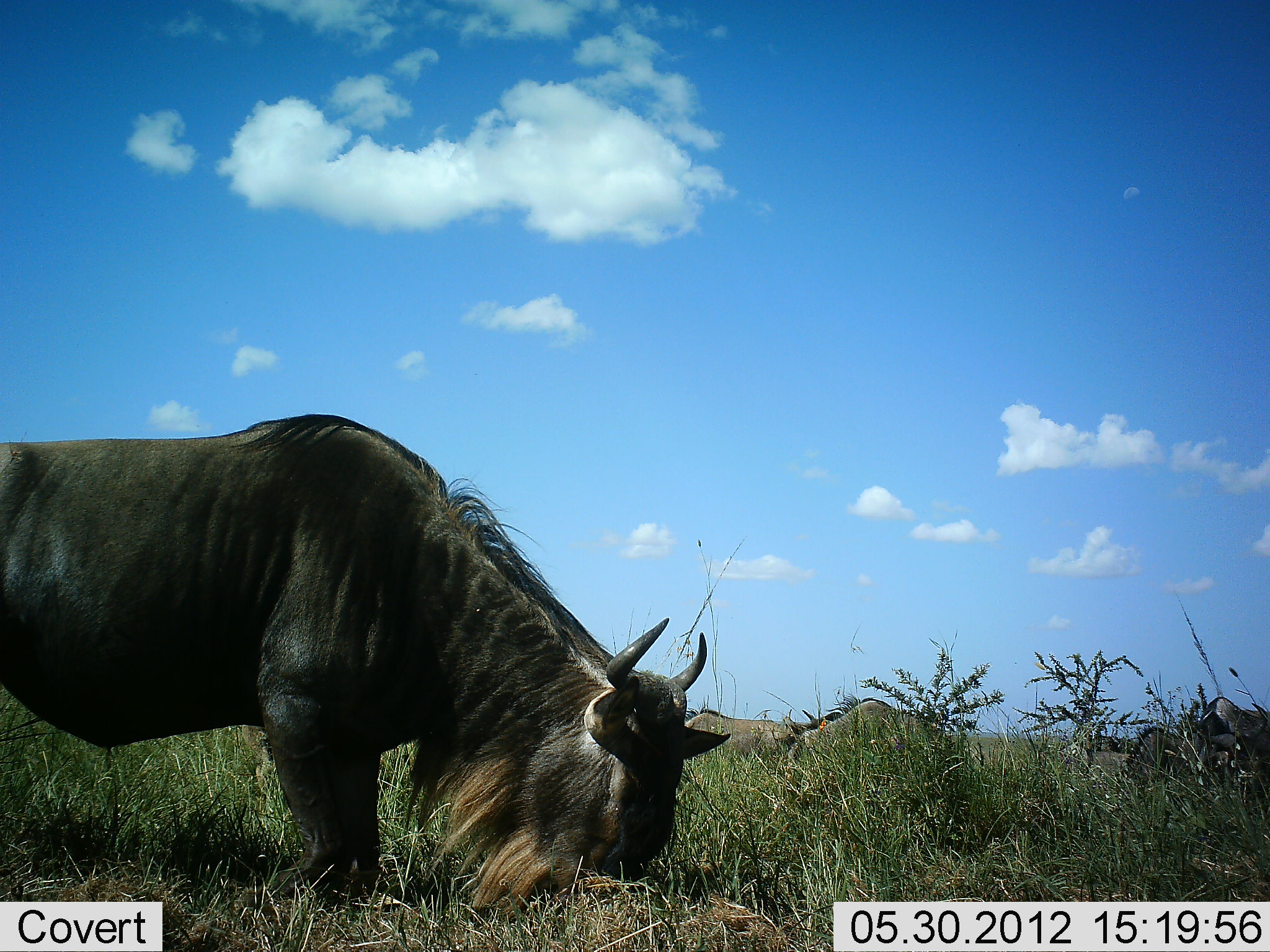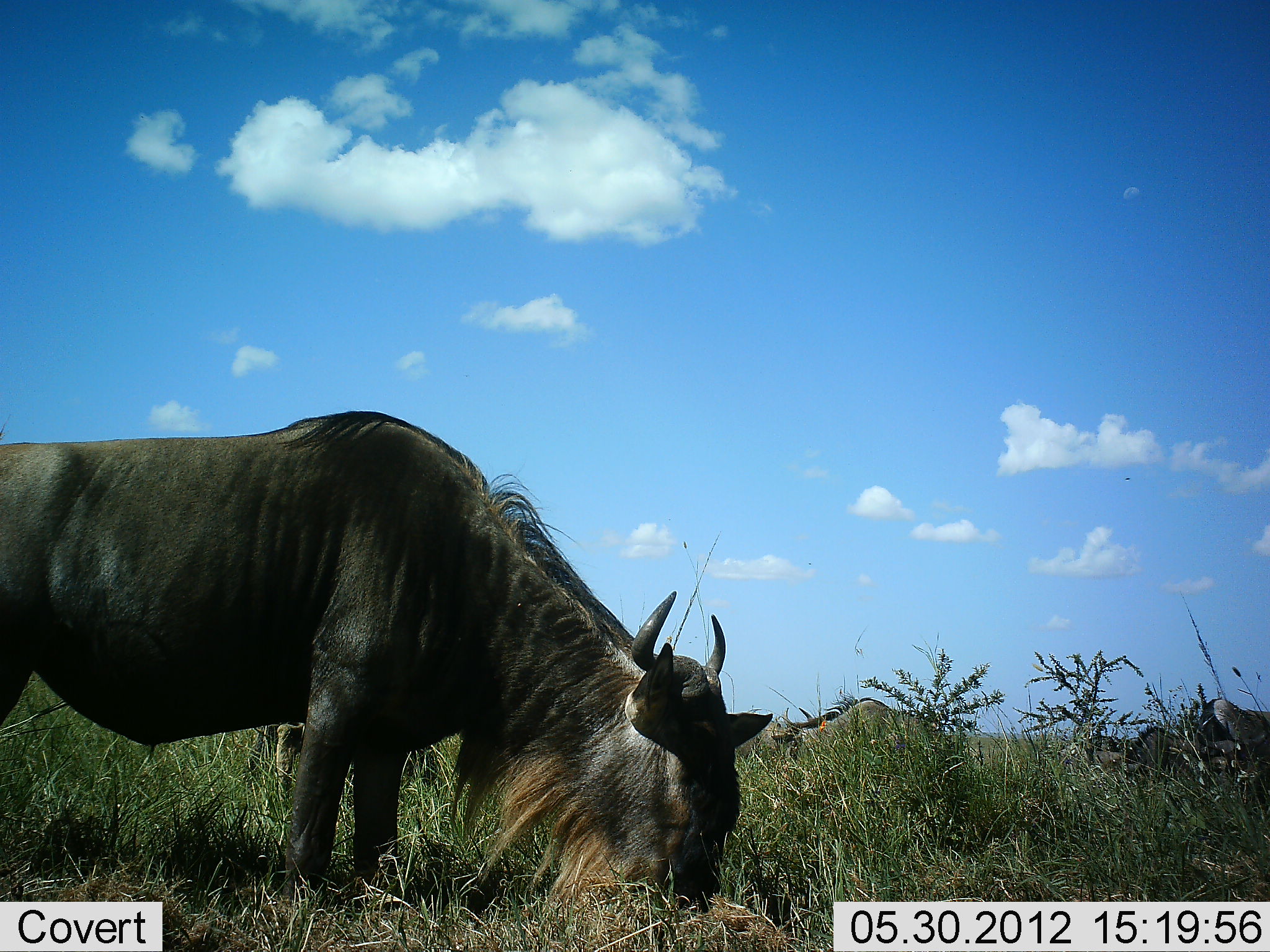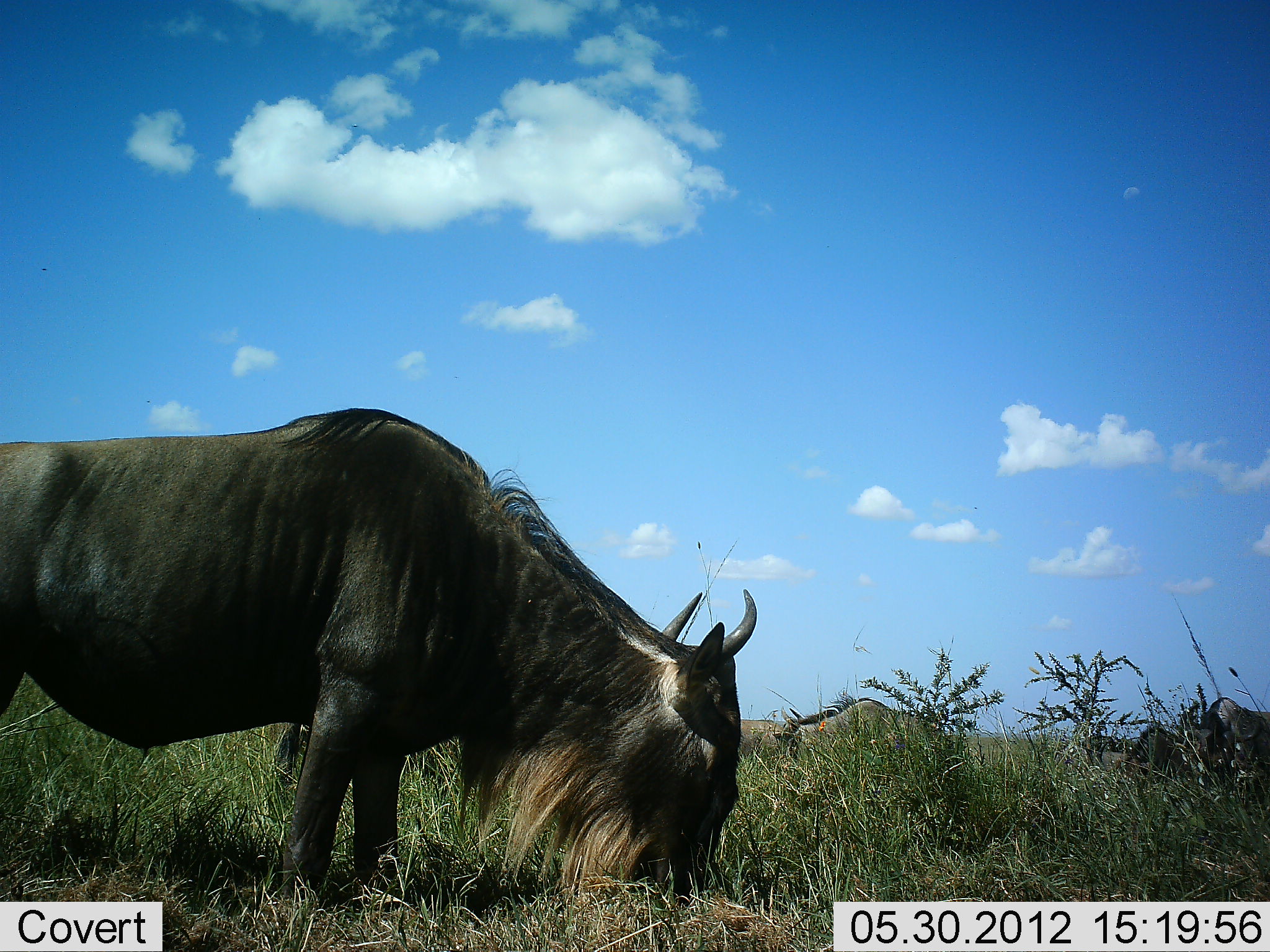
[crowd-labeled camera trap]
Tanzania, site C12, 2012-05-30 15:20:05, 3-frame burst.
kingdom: Animalia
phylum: Chordata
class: Mammalia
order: Artiodactyla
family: Bovidae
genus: Connochaetes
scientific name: Connochaetes taurinus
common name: blue wildebeest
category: wildebeest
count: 4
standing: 10%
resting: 10%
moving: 0%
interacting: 0%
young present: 0%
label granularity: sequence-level